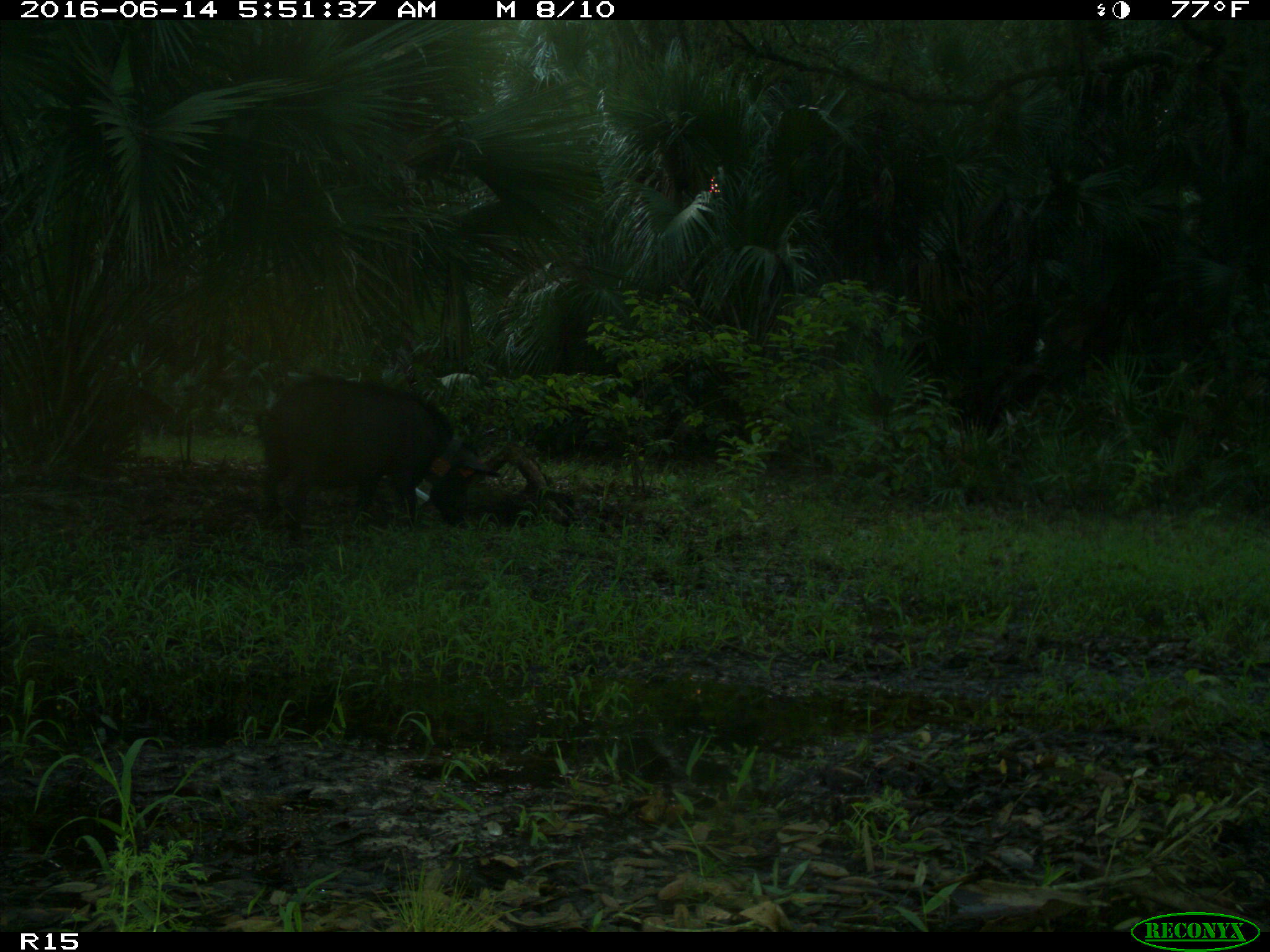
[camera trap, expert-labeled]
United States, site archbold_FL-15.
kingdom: Animalia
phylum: Chordata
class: Mammalia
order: Artiodactyla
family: Suidae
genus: Sus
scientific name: Sus scrofa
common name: wild boar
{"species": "Sus scrofa (wild boar)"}